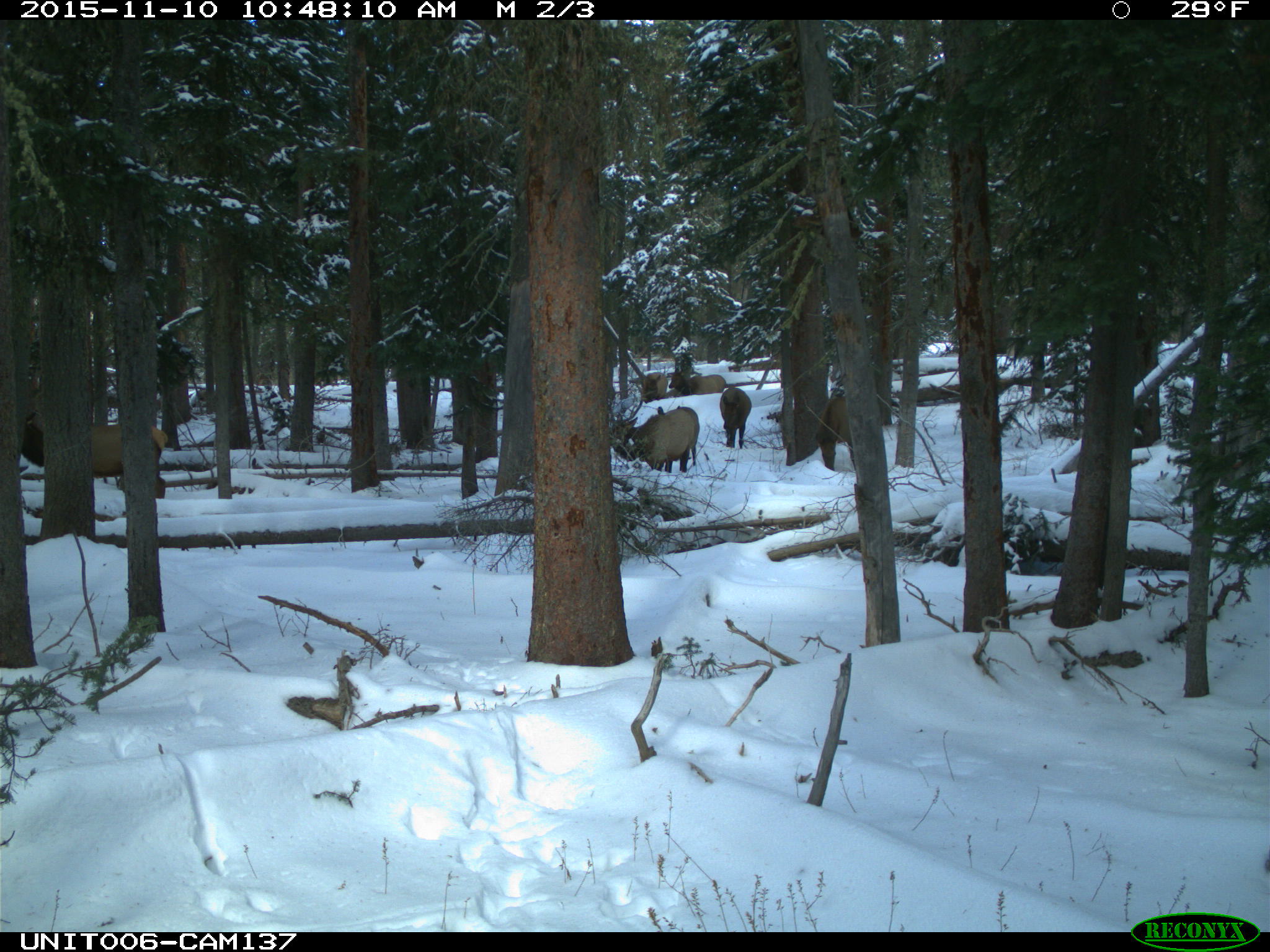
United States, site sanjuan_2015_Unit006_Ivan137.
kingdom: Animalia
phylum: Chordata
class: Mammalia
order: Artiodactyla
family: Cervidae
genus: Cervus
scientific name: Cervus elaphus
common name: red deer